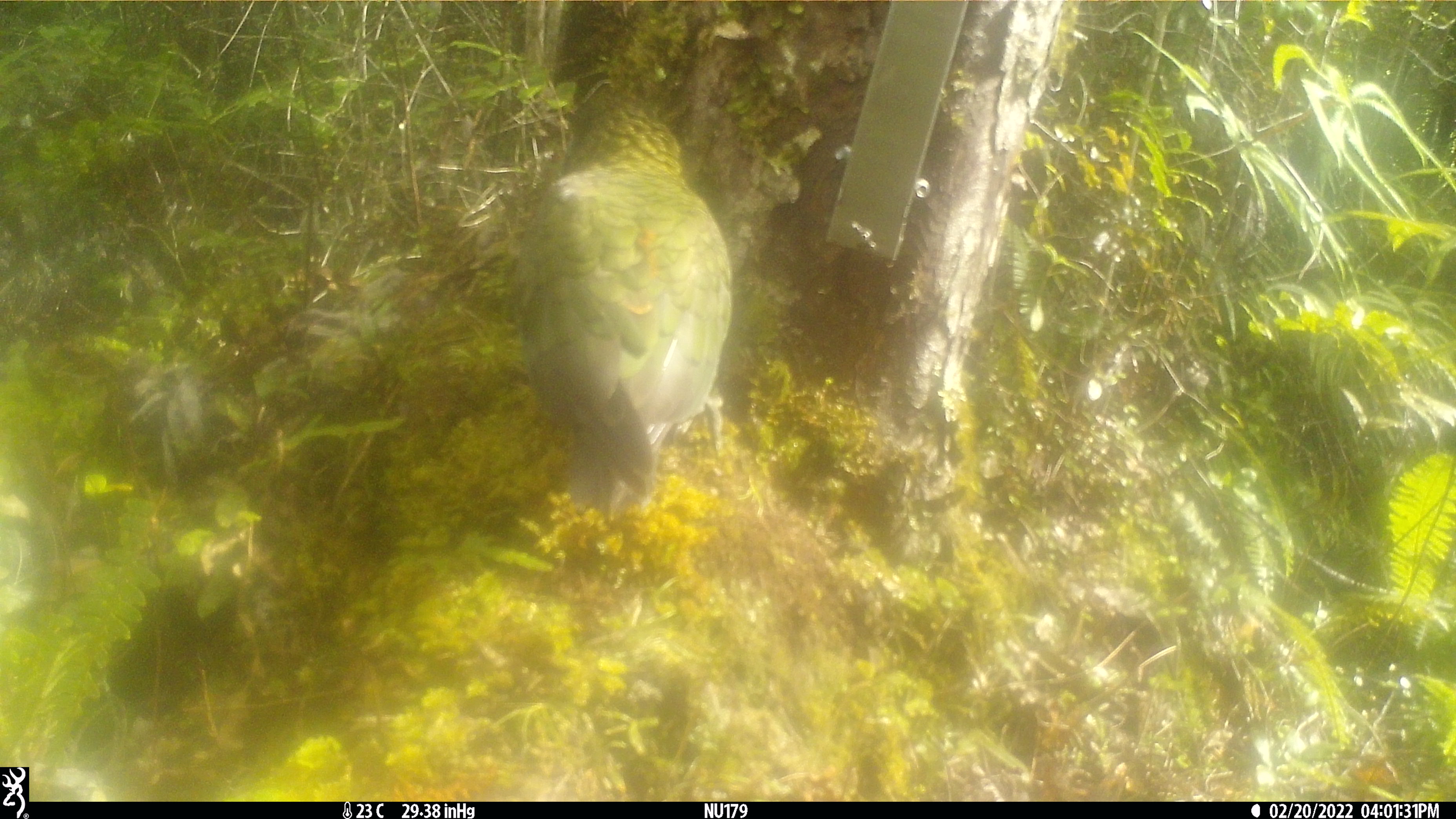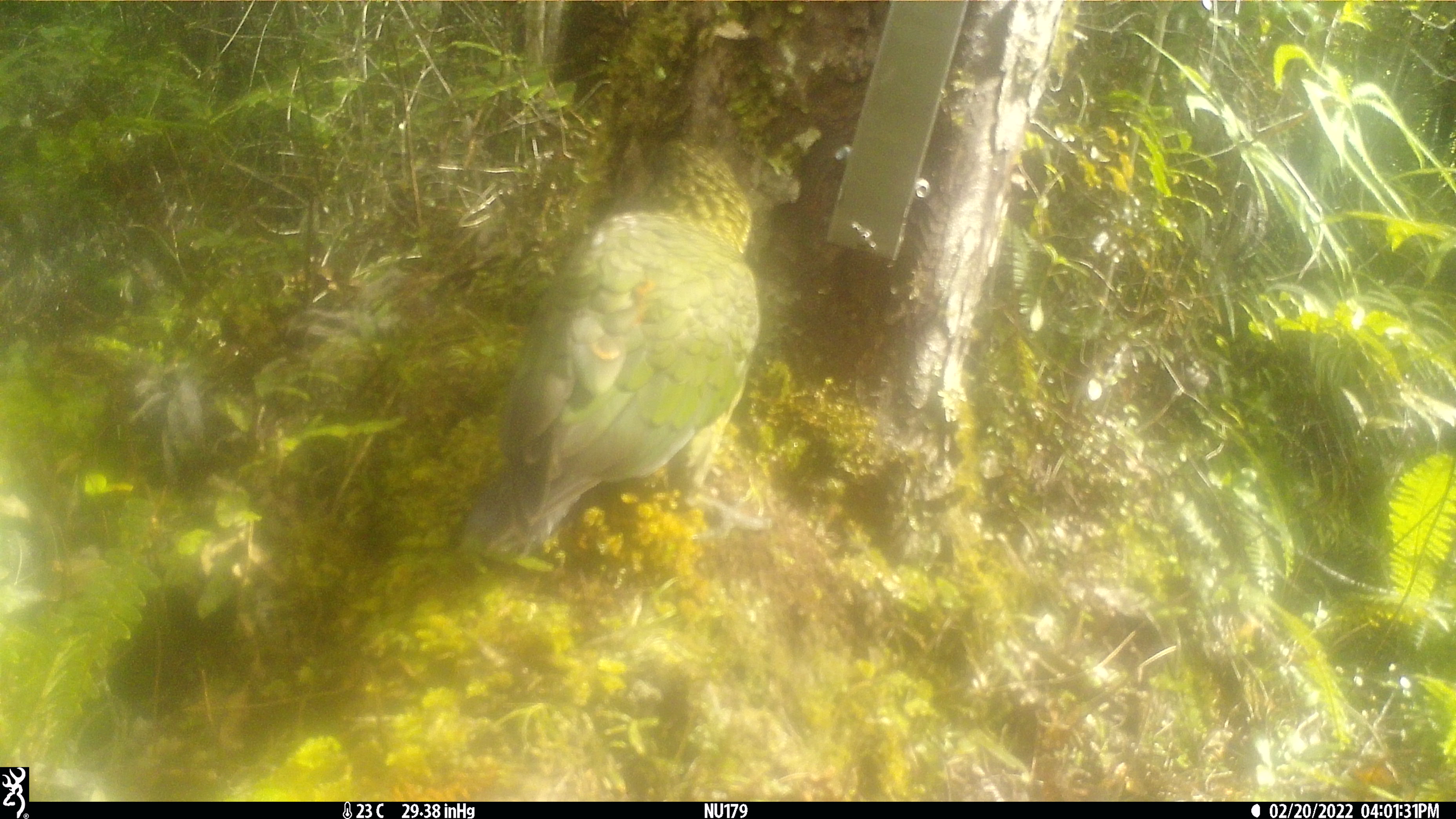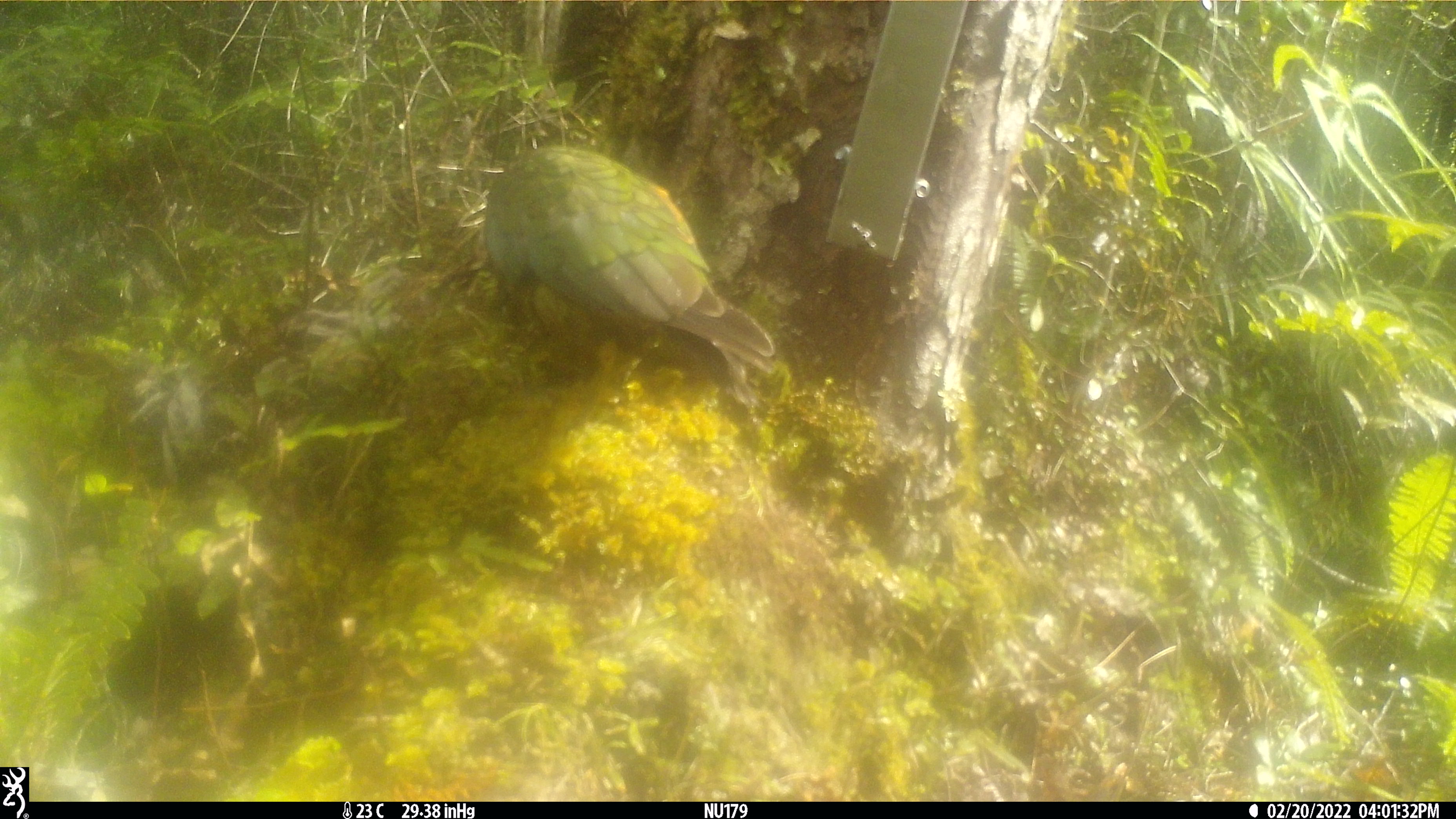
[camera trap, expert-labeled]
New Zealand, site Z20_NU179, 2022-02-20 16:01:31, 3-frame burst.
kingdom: Animalia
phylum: Chordata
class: Aves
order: Psittaciformes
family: Strigopidae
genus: Nestor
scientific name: Nestor notabilis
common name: kea